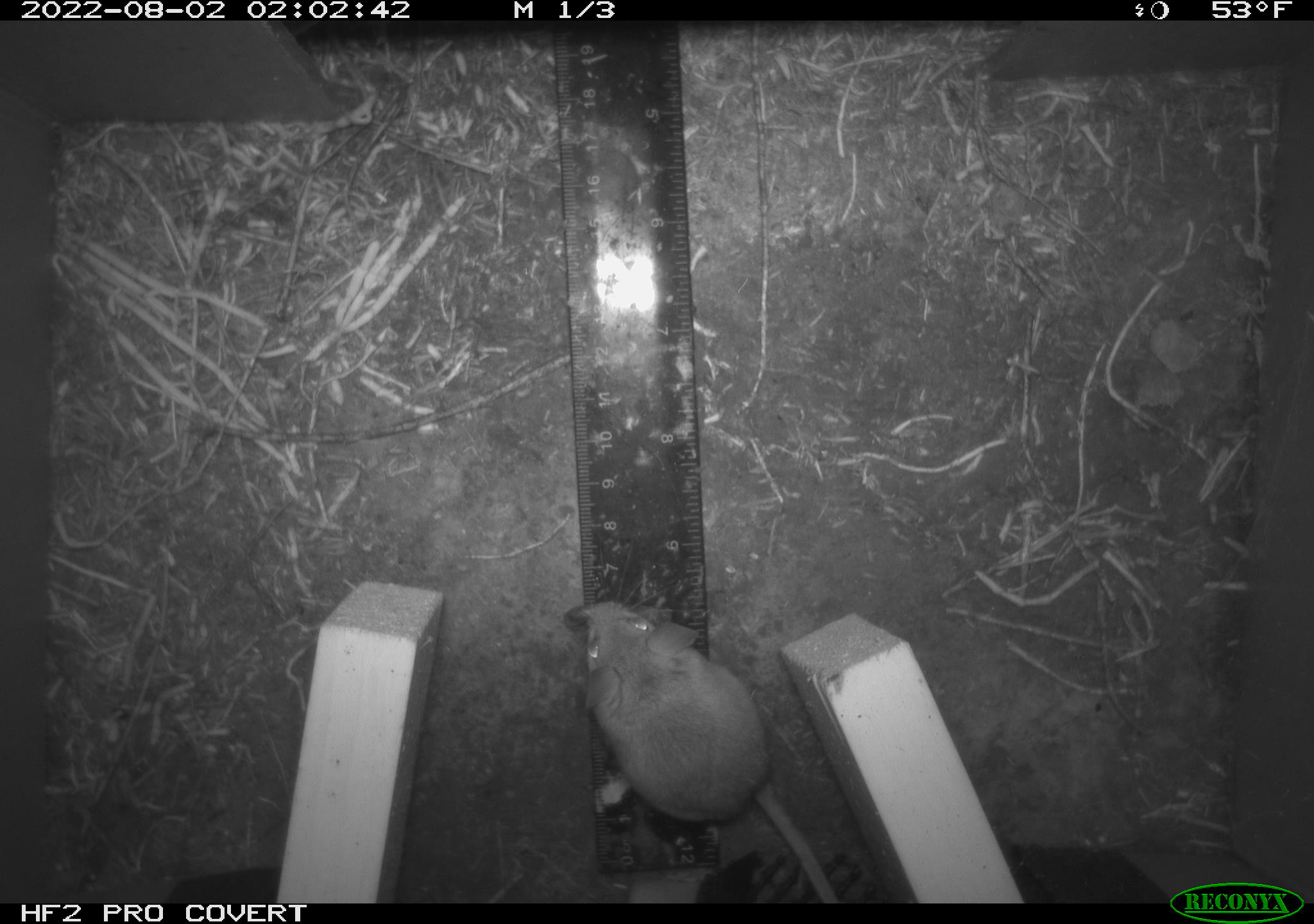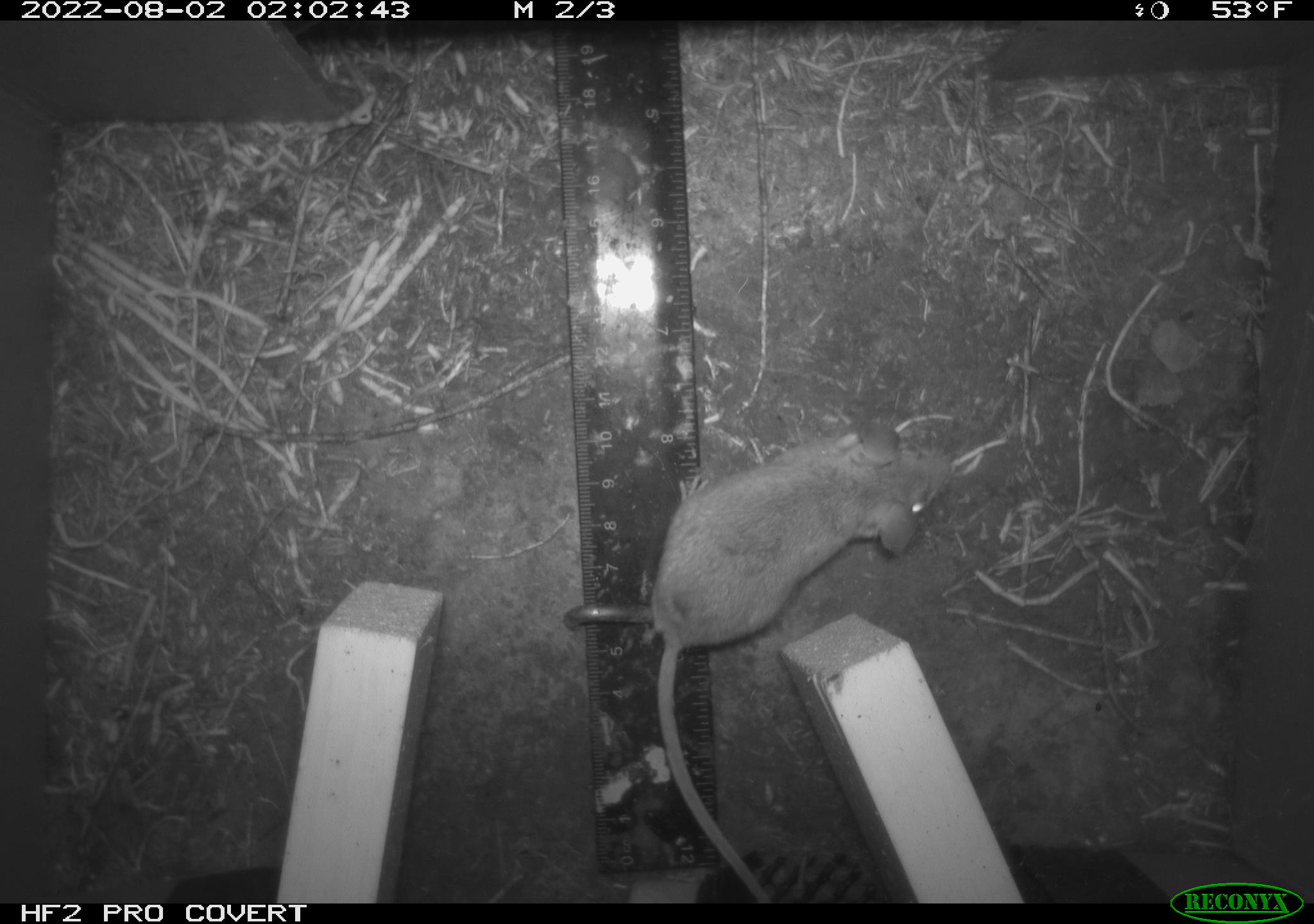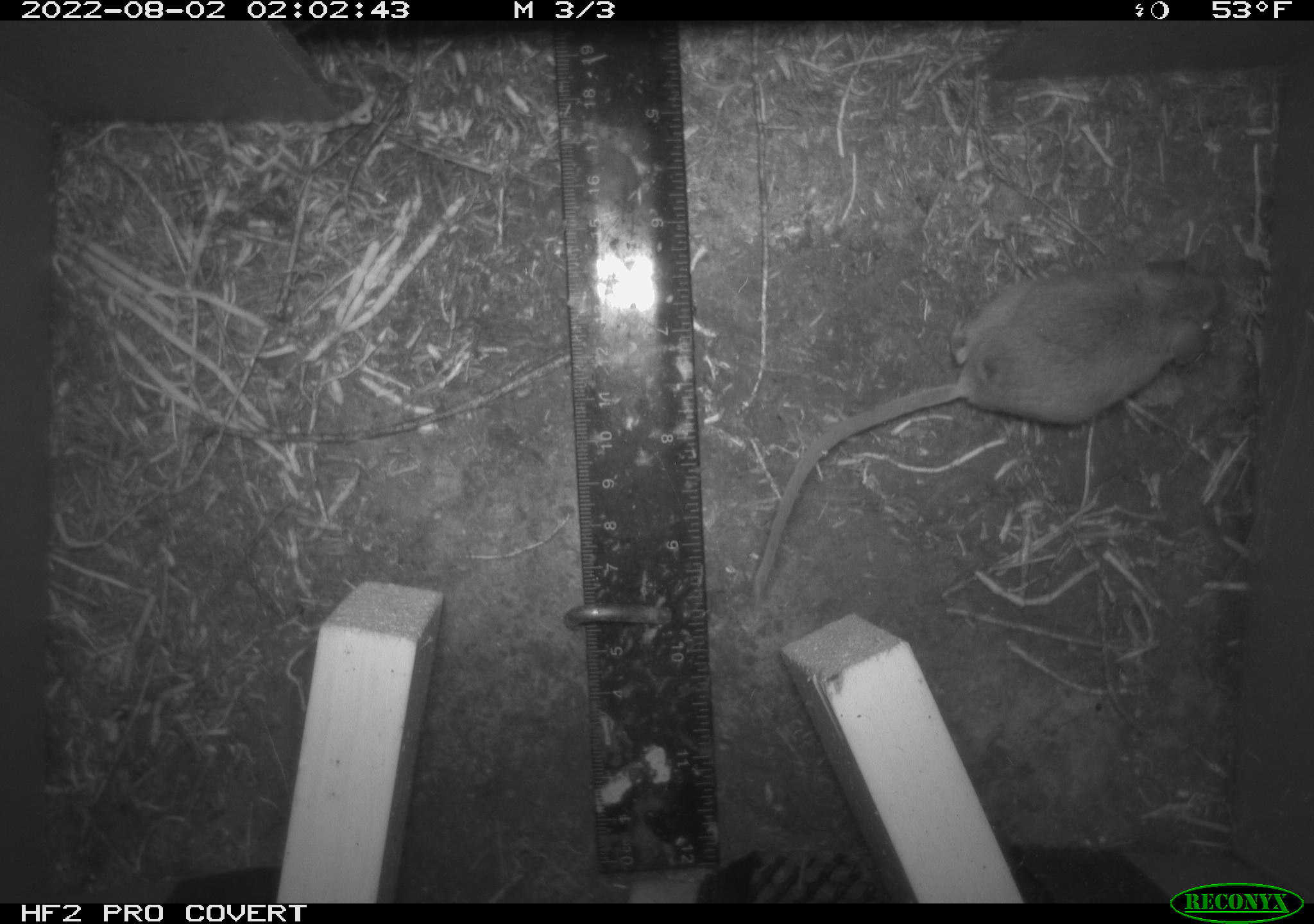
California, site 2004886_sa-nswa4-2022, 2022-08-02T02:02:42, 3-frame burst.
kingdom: Animalia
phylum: Chordata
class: Mammalia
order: Rodentia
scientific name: Rodentia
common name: rodent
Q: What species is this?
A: Rodent (Rodentia).